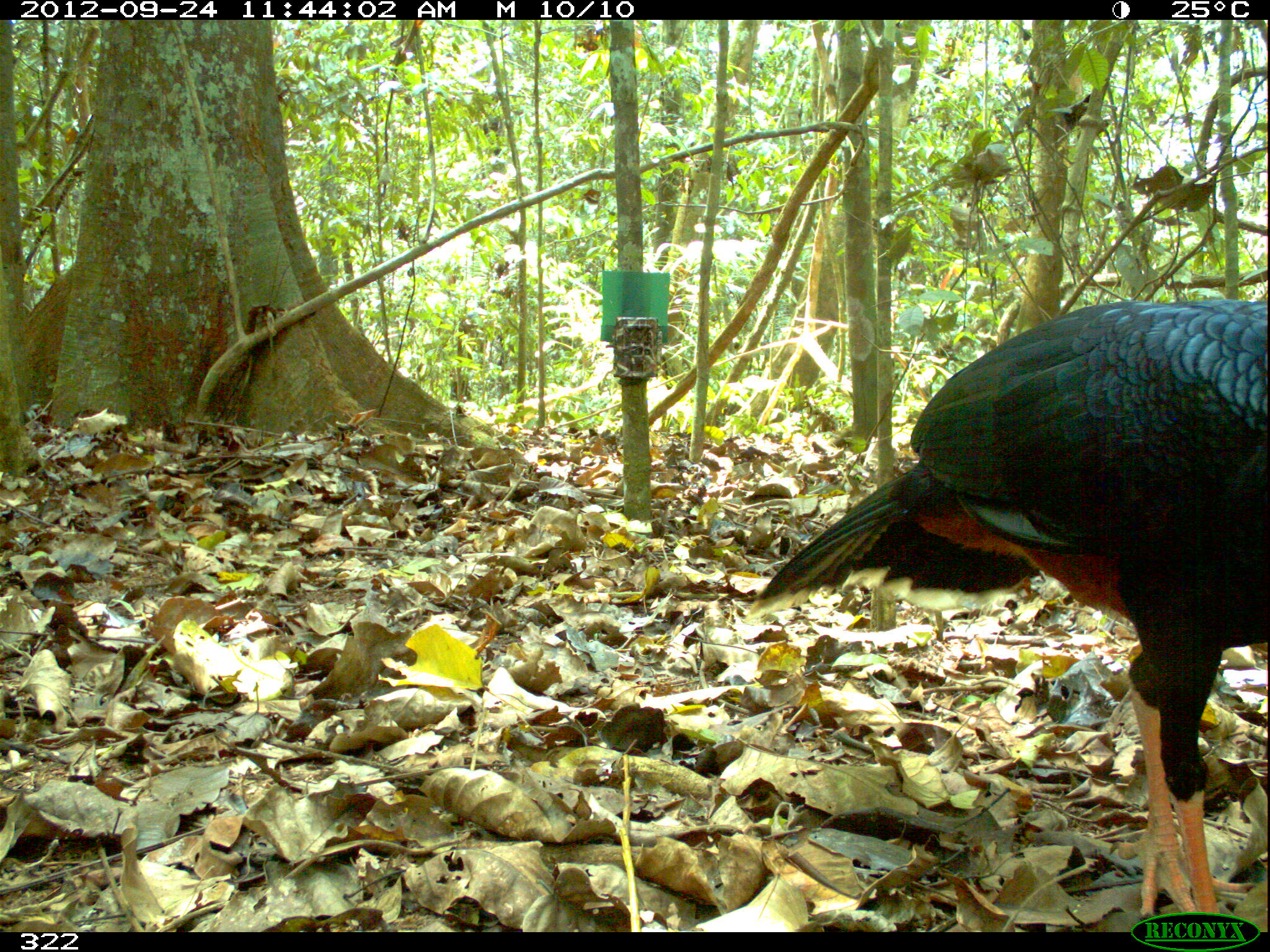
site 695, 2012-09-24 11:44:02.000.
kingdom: Animalia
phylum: Chordata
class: Aves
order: Galliformes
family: Cracidae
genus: Mitu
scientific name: Mitu tuberosum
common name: razor-billed curassow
Mitu tuberosum (razor-billed curassow).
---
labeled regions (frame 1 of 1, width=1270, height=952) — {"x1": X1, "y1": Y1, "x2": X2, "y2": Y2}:
mitu tuberosum: {"x1": 744, "y1": 298, "x2": 1268, "y2": 922}